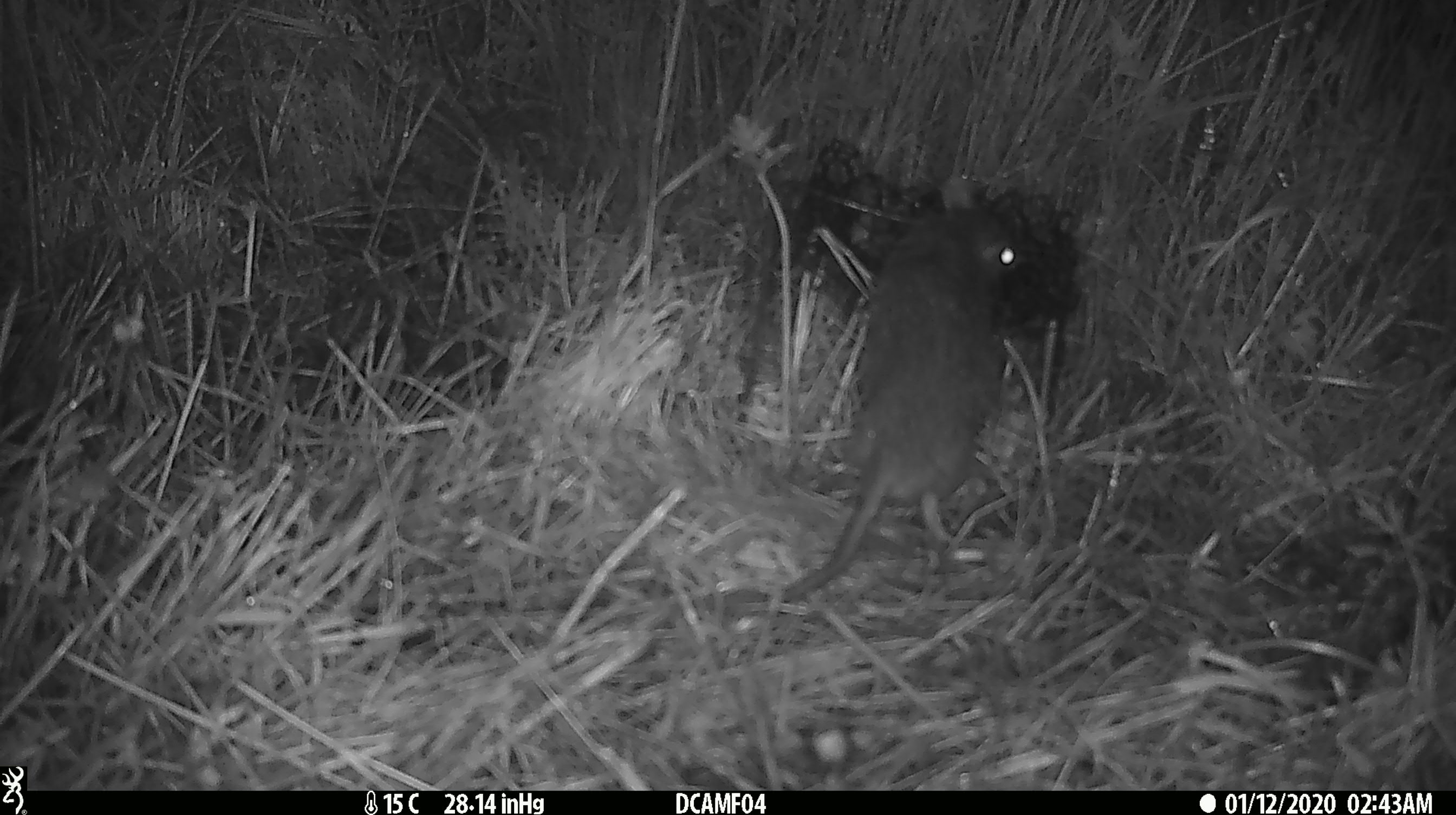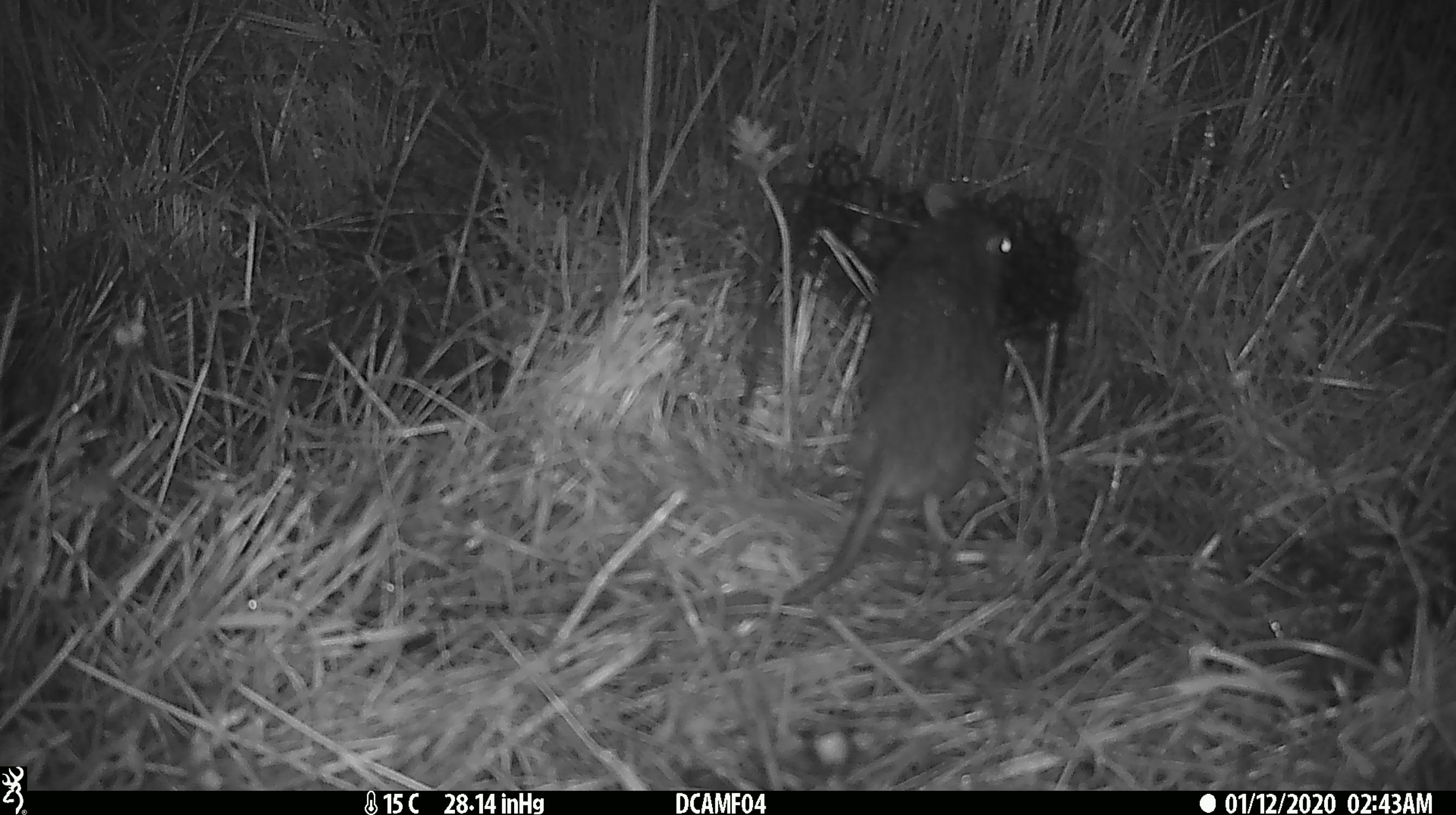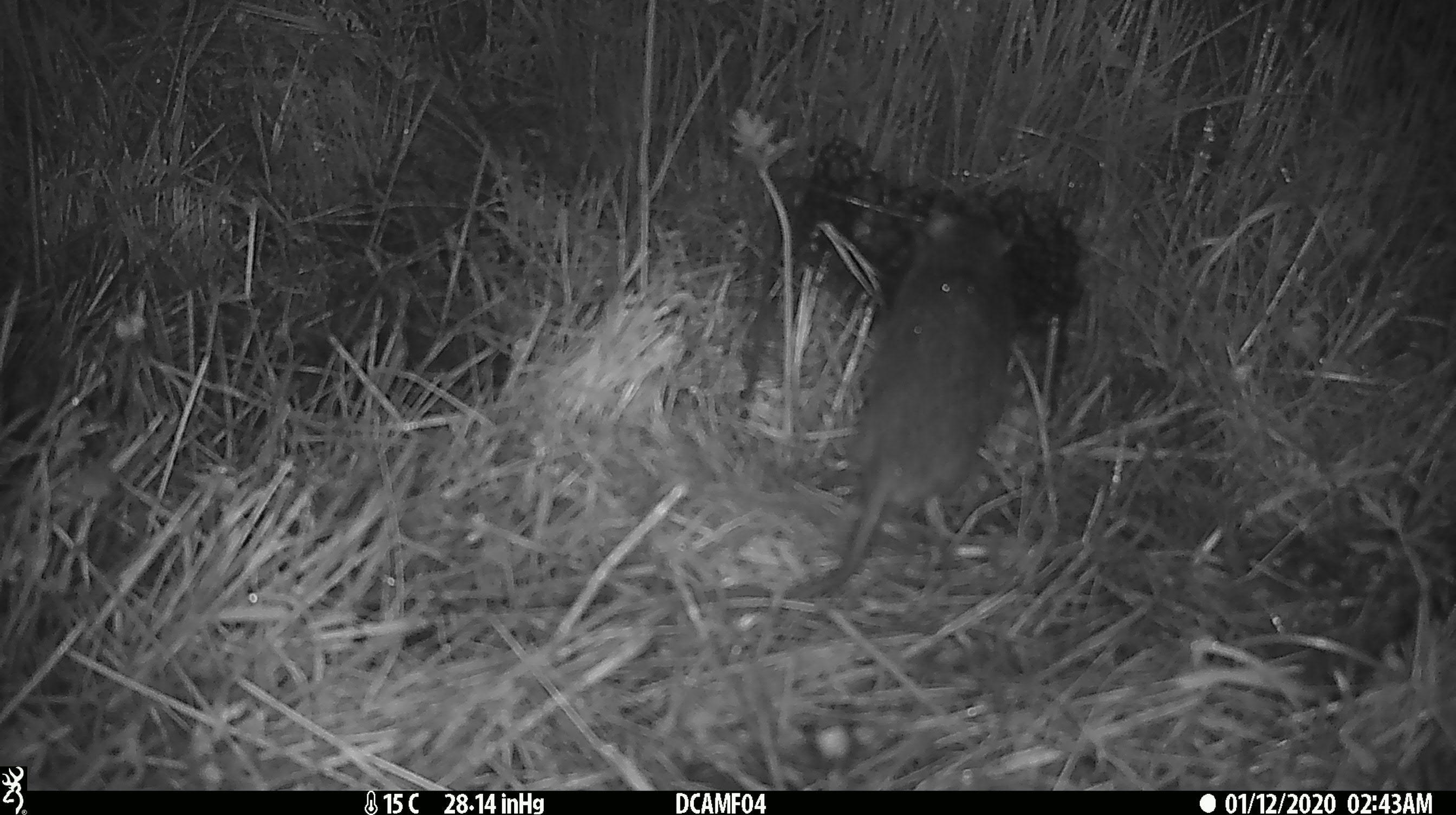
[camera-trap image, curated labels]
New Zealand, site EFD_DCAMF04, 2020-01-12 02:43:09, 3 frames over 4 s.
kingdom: Animalia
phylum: Chordata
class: Mammalia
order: Rodentia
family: Muridae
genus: Rattus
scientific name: Rattus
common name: rat